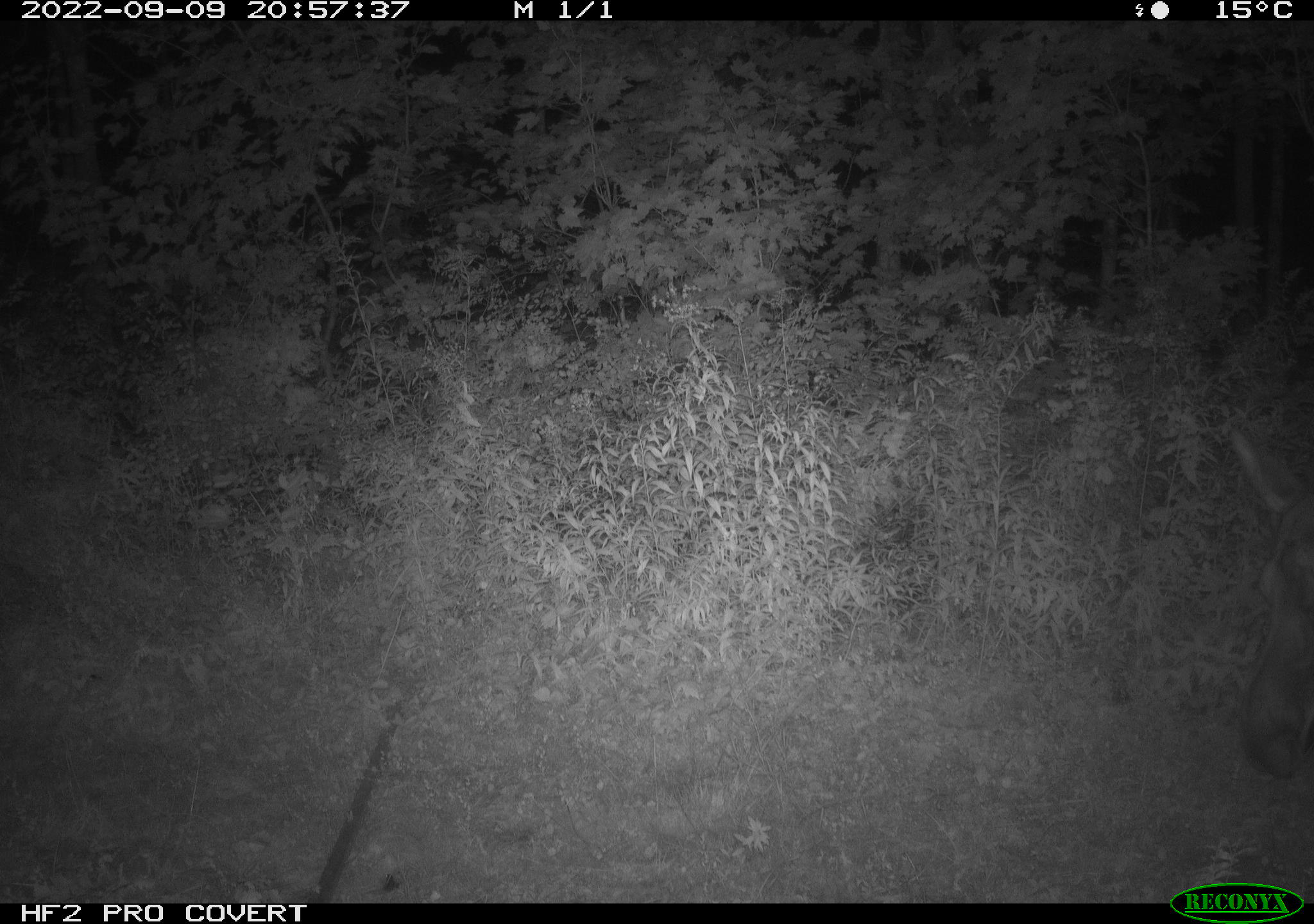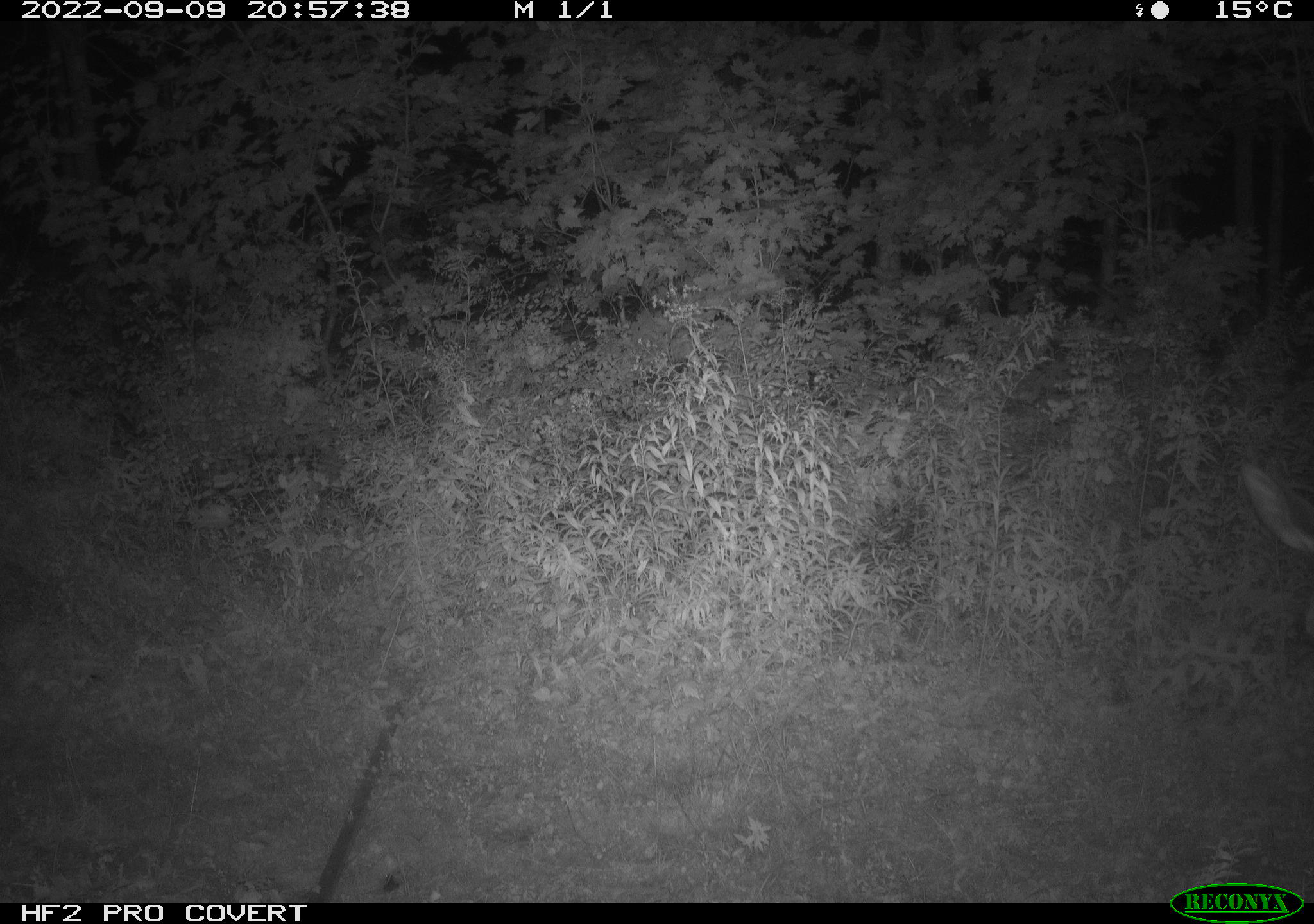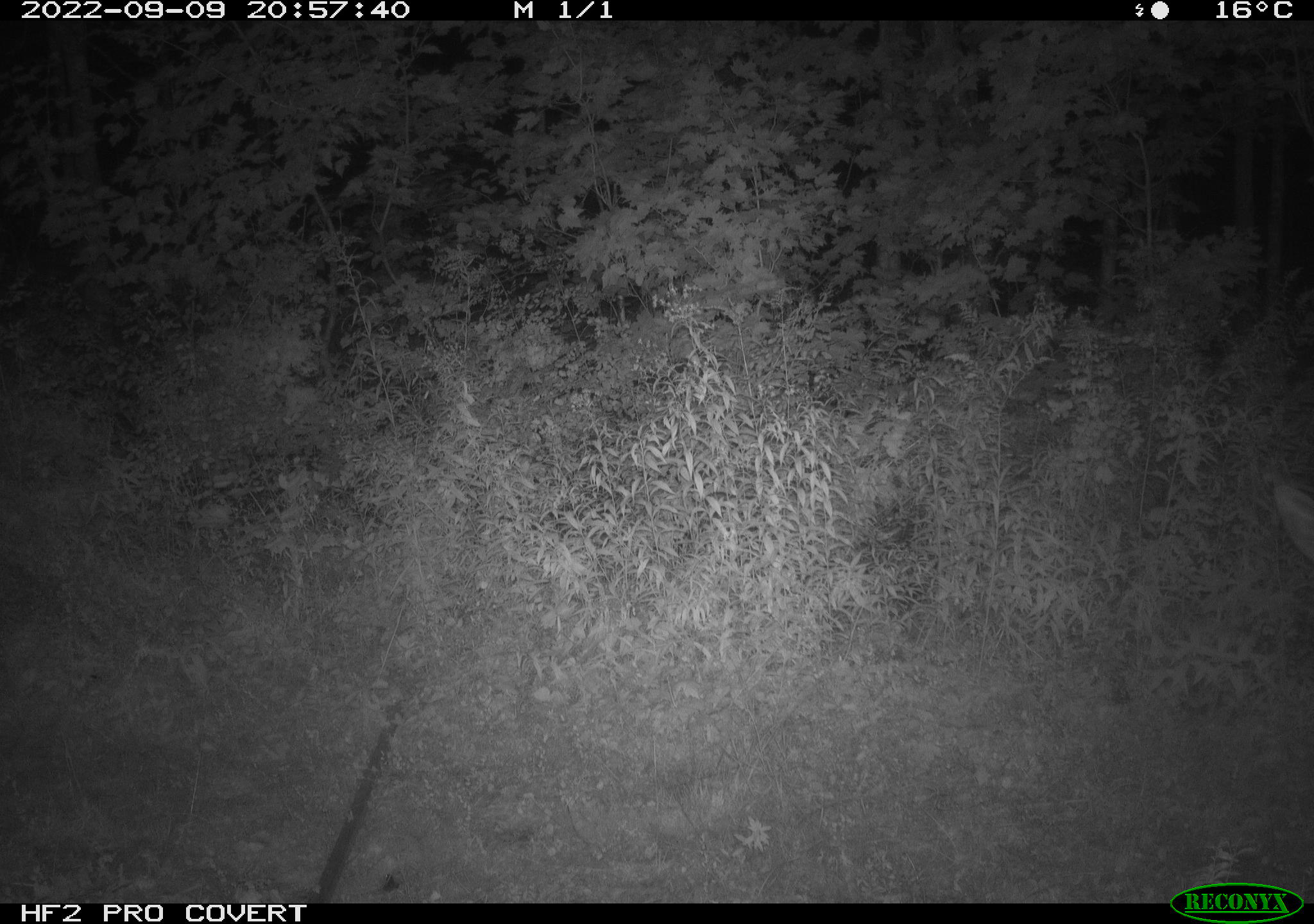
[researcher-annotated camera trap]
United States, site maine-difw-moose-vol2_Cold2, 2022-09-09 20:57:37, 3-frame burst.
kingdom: Animalia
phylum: Chordata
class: Mammalia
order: Artiodactyla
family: Cervidae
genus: Alces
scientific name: Alces alces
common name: moose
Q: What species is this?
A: Moose (Alces alces).